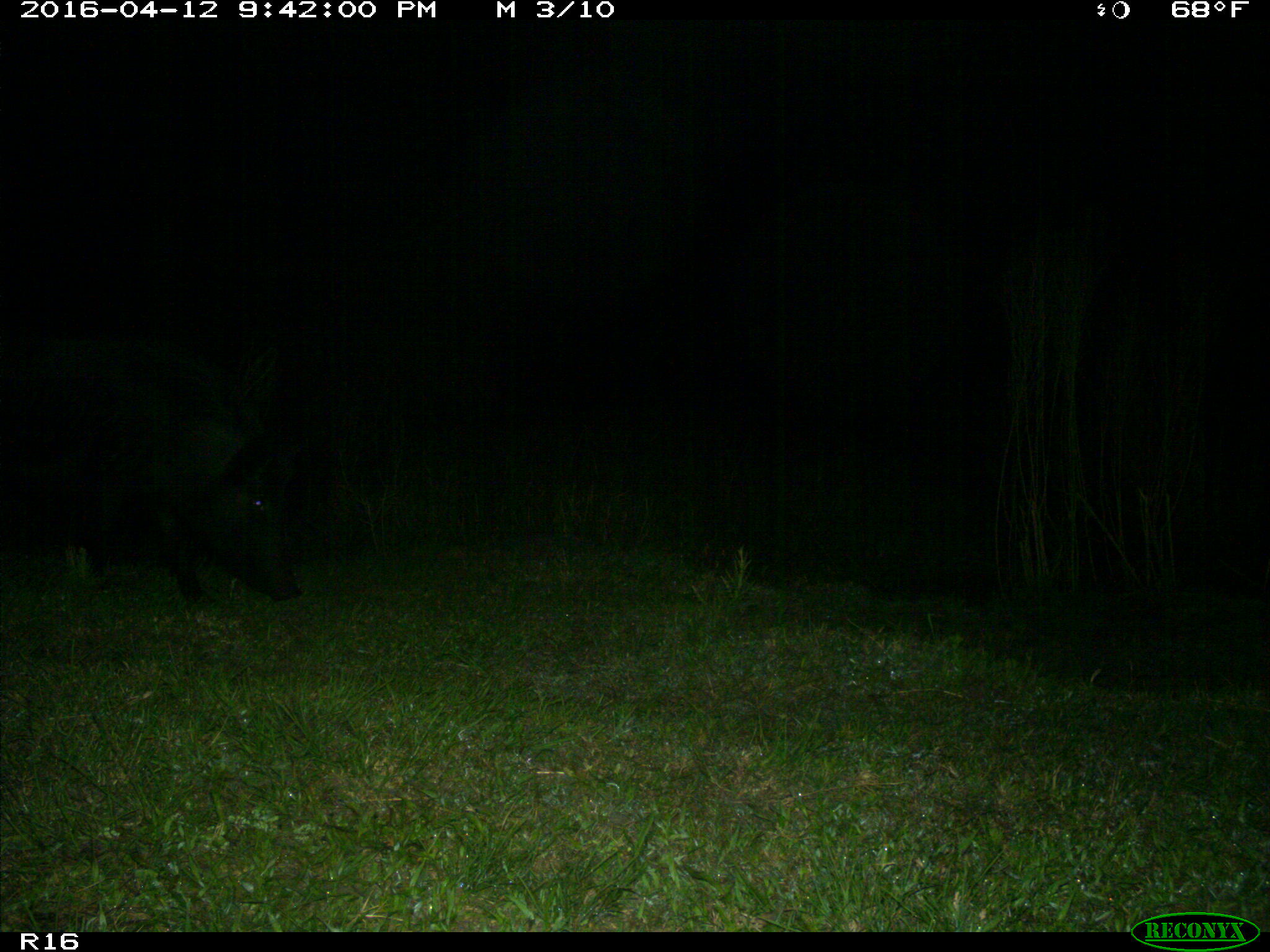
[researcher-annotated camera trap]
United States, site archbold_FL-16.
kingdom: Animalia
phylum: Chordata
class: Mammalia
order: Artiodactyla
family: Suidae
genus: Sus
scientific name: Sus scrofa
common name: wild boar